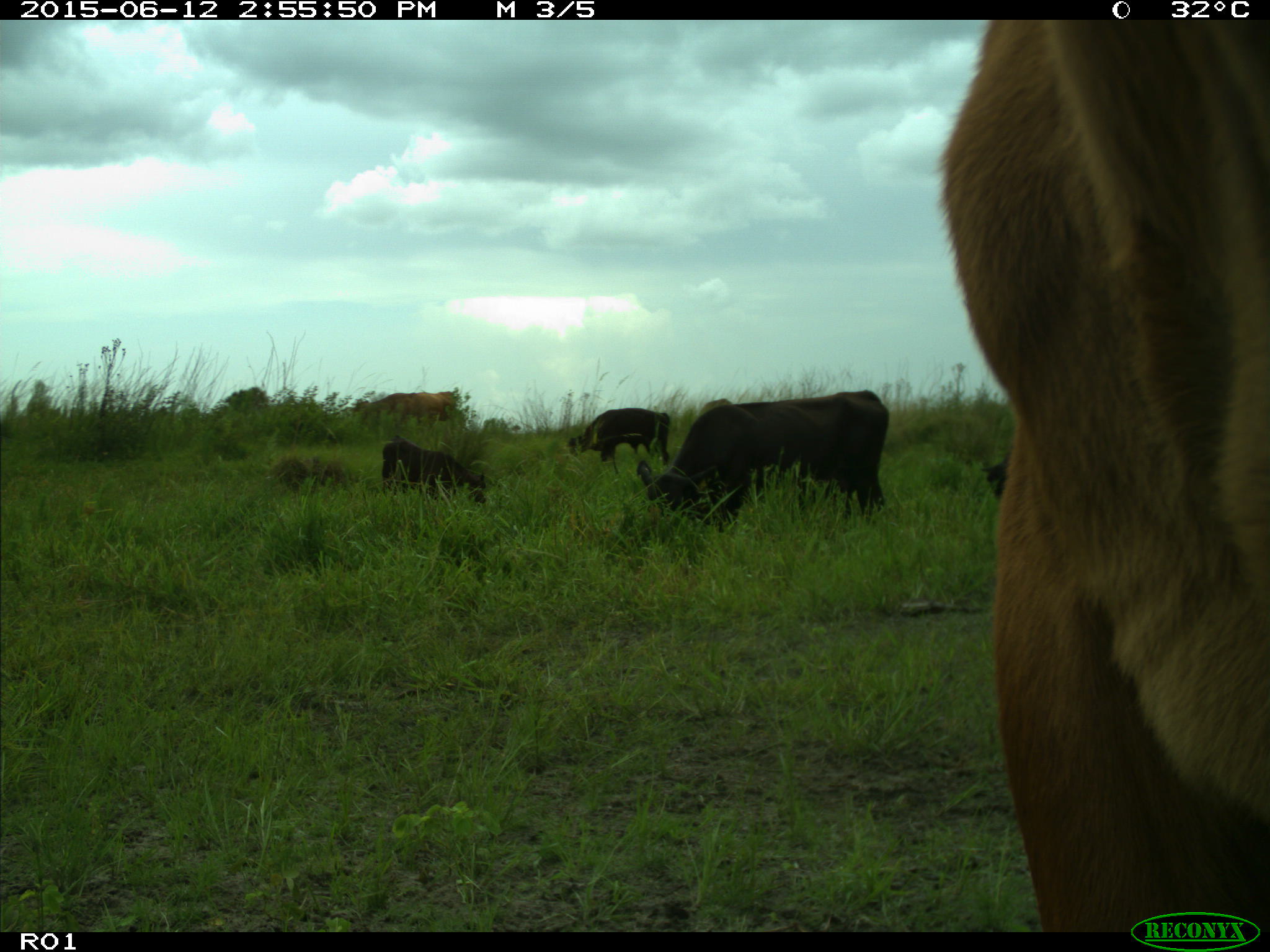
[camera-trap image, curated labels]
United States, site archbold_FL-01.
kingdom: Animalia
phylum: Chordata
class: Mammalia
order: Artiodactyla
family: Bovidae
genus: Bos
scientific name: Bos taurus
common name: domestic cow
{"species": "Bos taurus (domestic cow)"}